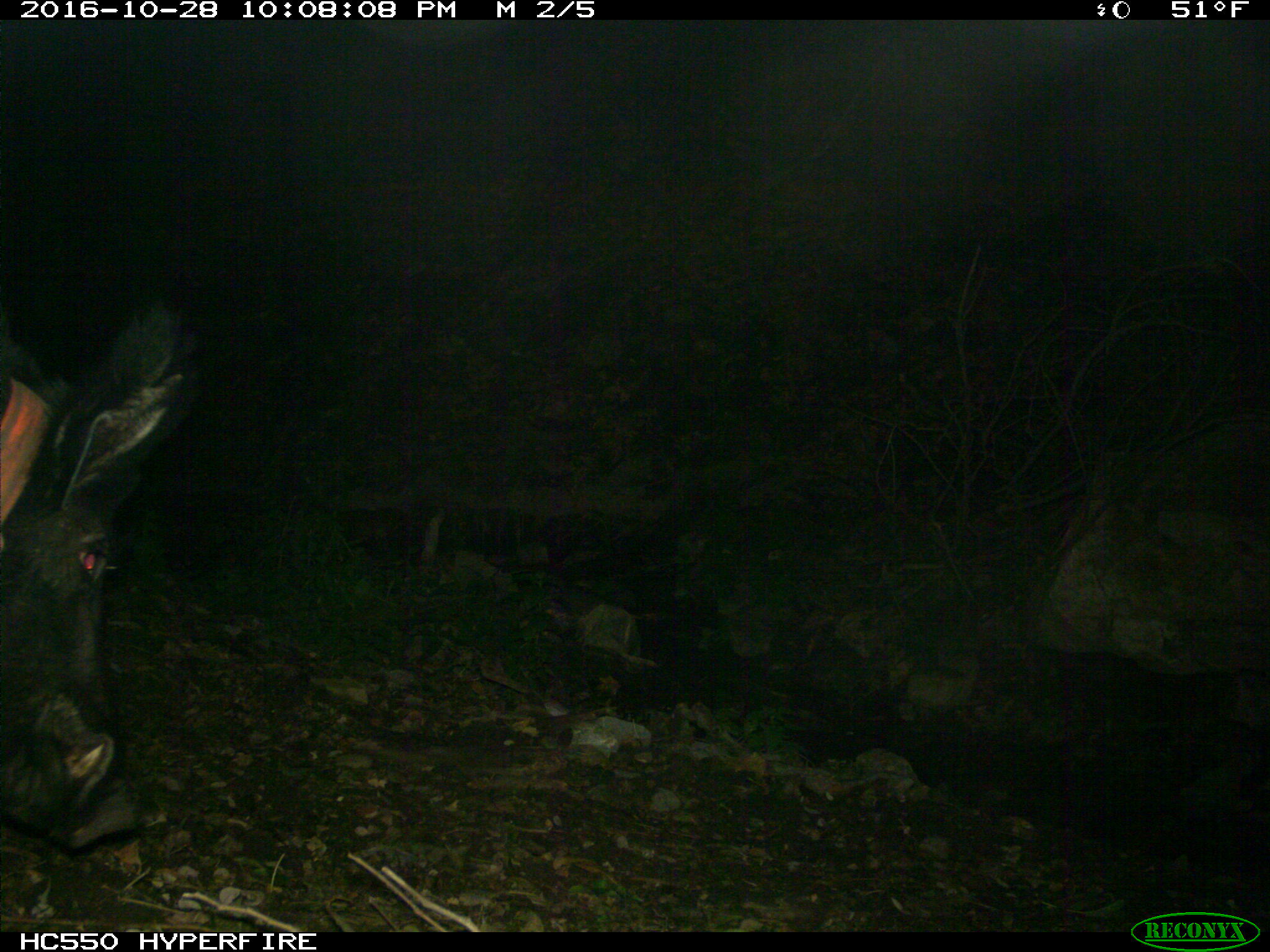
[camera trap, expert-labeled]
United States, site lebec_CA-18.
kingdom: Animalia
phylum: Chordata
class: Mammalia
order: Artiodactyla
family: Suidae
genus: Sus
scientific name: Sus scrofa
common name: wild boar